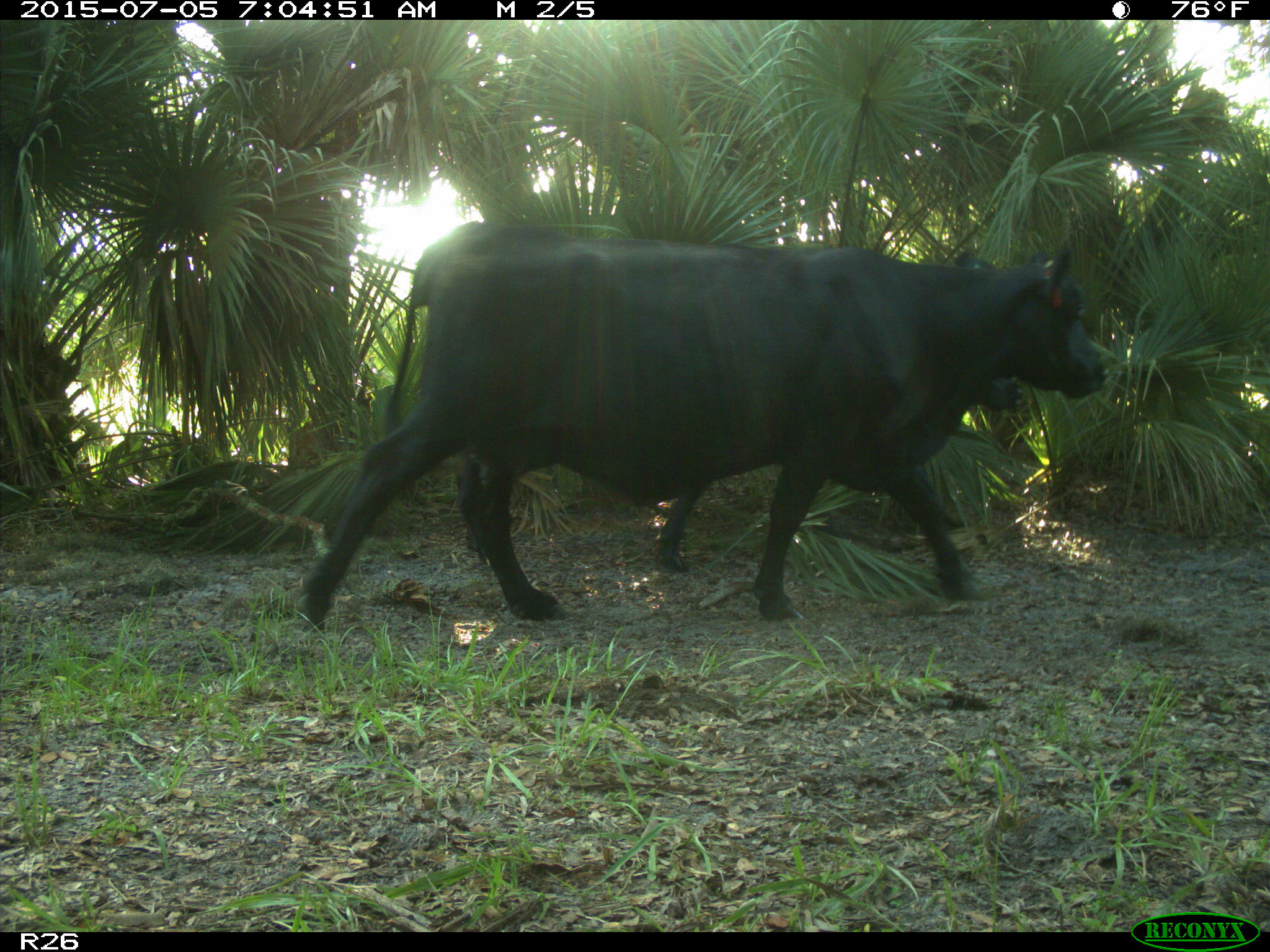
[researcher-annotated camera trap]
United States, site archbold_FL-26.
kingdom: Animalia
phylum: Chordata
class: Mammalia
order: Artiodactyla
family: Bovidae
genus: Bos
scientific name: Bos taurus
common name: domestic cow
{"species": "Bos taurus (domestic cow)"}